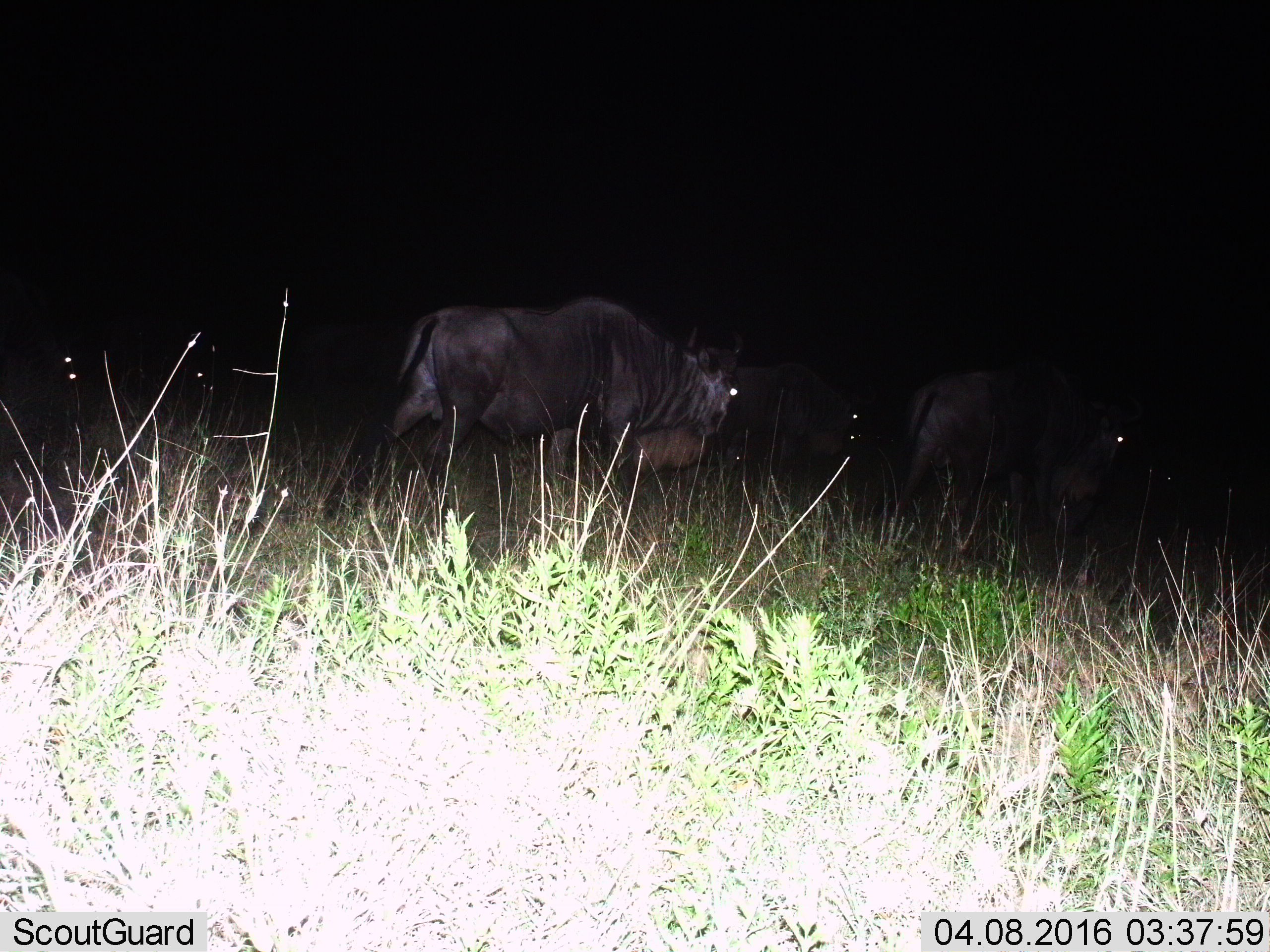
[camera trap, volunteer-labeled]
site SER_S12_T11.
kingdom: Animalia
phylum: Chordata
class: Mammalia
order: Artiodactyla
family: Bovidae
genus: Connochaetes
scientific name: Connochaetes taurinus taurinus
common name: blue wildebeest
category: wildebeestblue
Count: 8.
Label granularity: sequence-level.